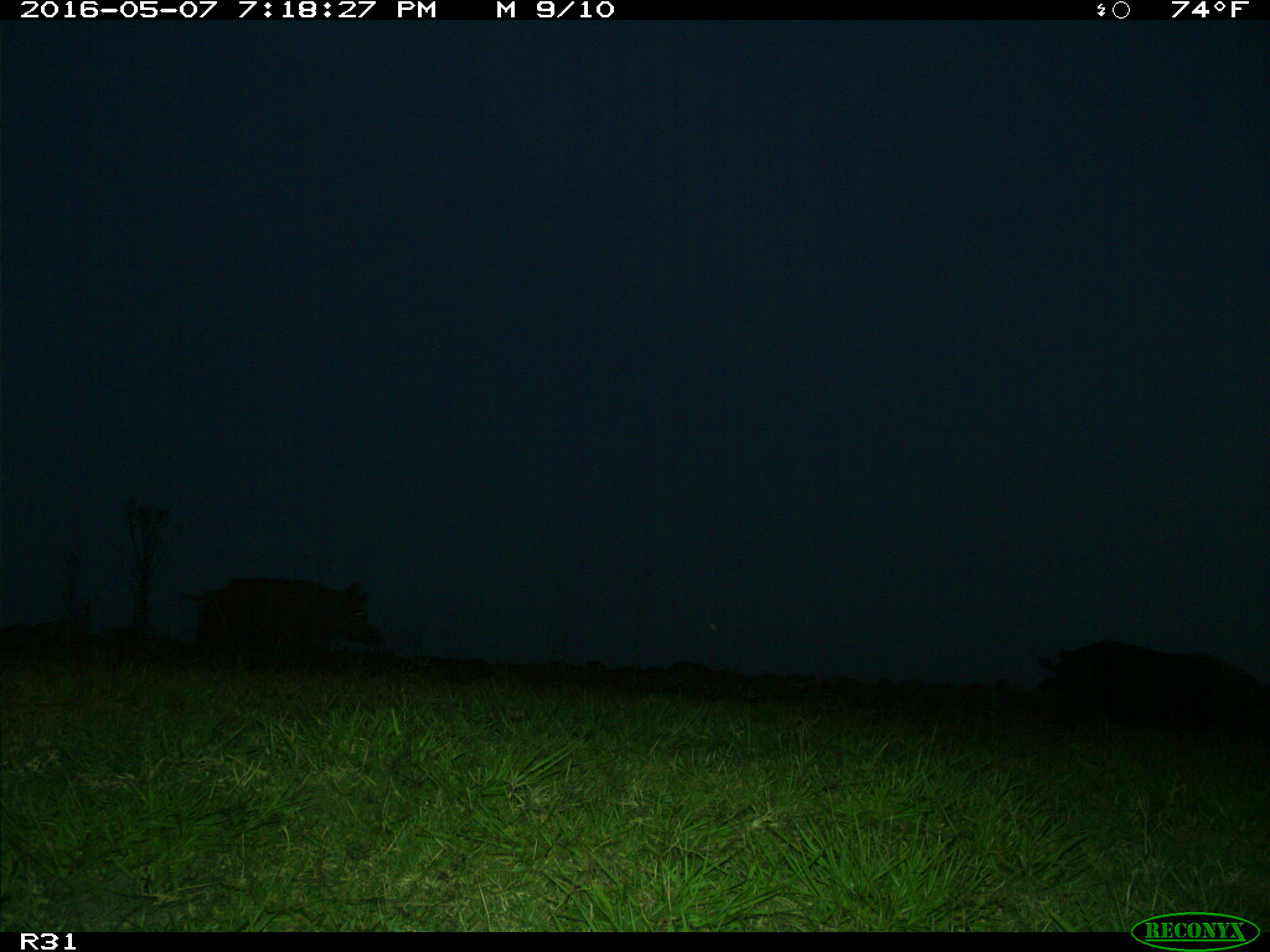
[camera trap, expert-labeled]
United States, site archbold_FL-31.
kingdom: Animalia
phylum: Chordata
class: Mammalia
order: Artiodactyla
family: Suidae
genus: Sus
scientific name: Sus scrofa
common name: wild boar